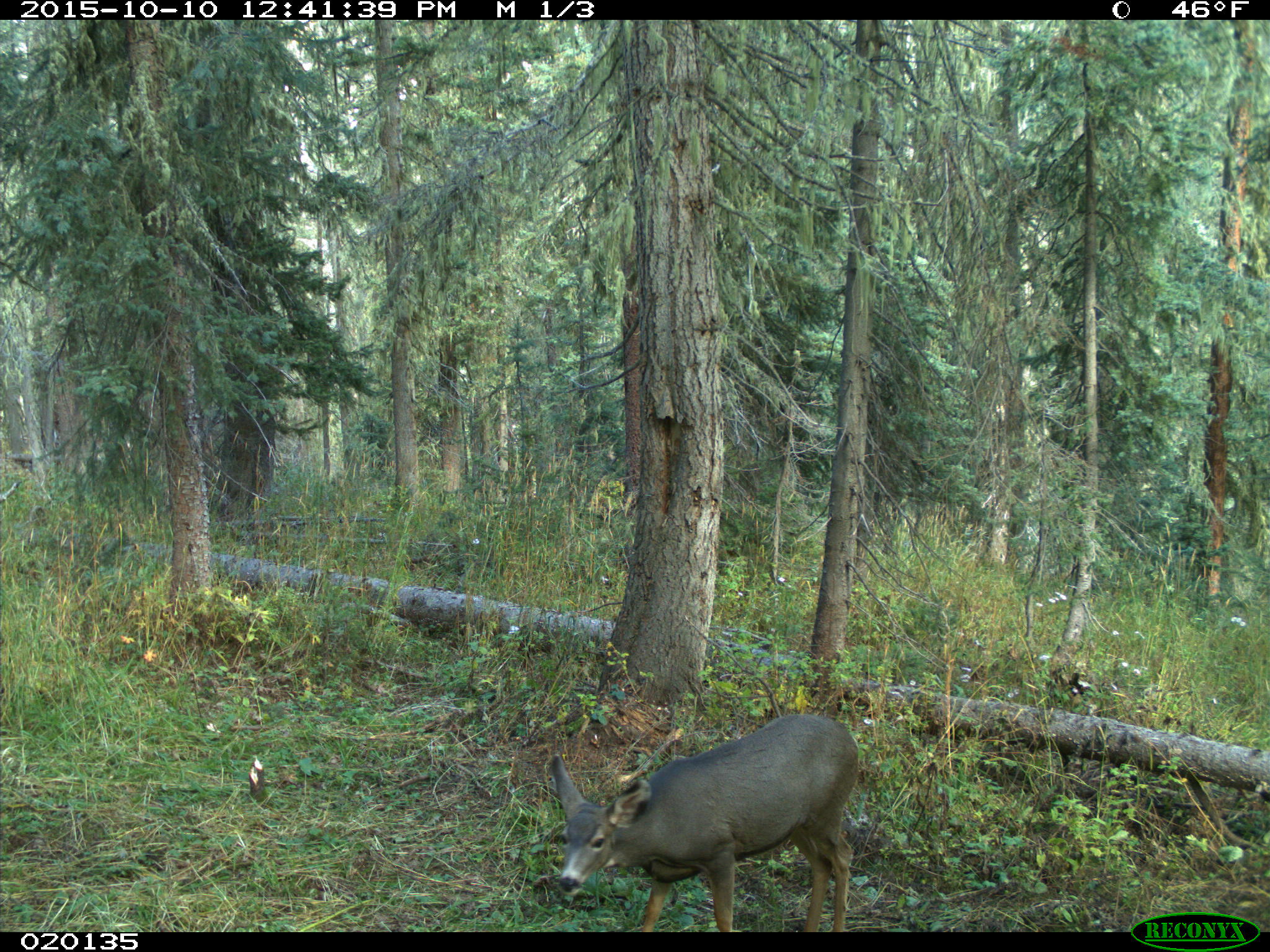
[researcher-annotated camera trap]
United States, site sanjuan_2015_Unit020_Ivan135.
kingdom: Animalia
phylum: Chordata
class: Mammalia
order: Artiodactyla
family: Cervidae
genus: Odocoileus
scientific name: Odocoileus hemionus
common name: mule deer